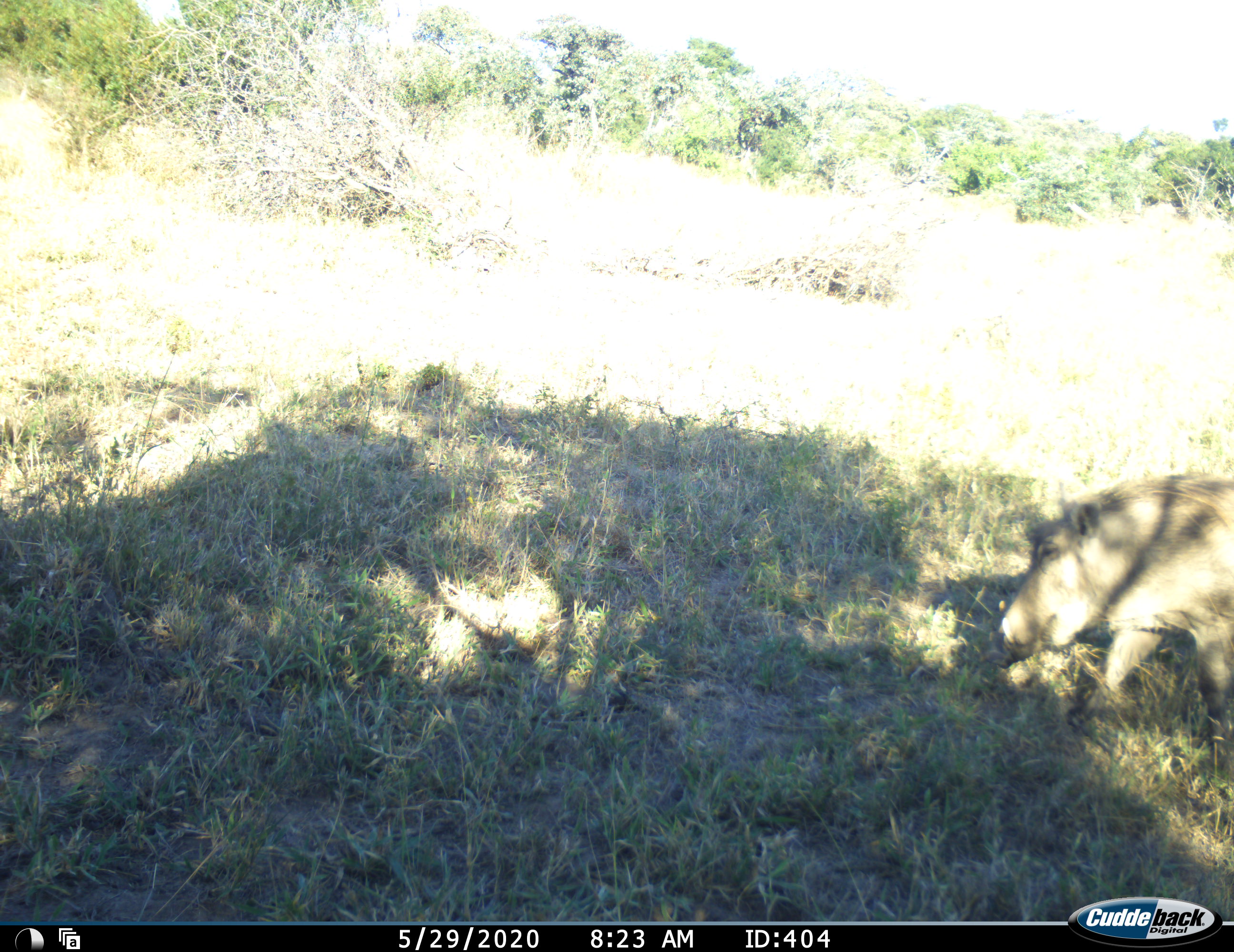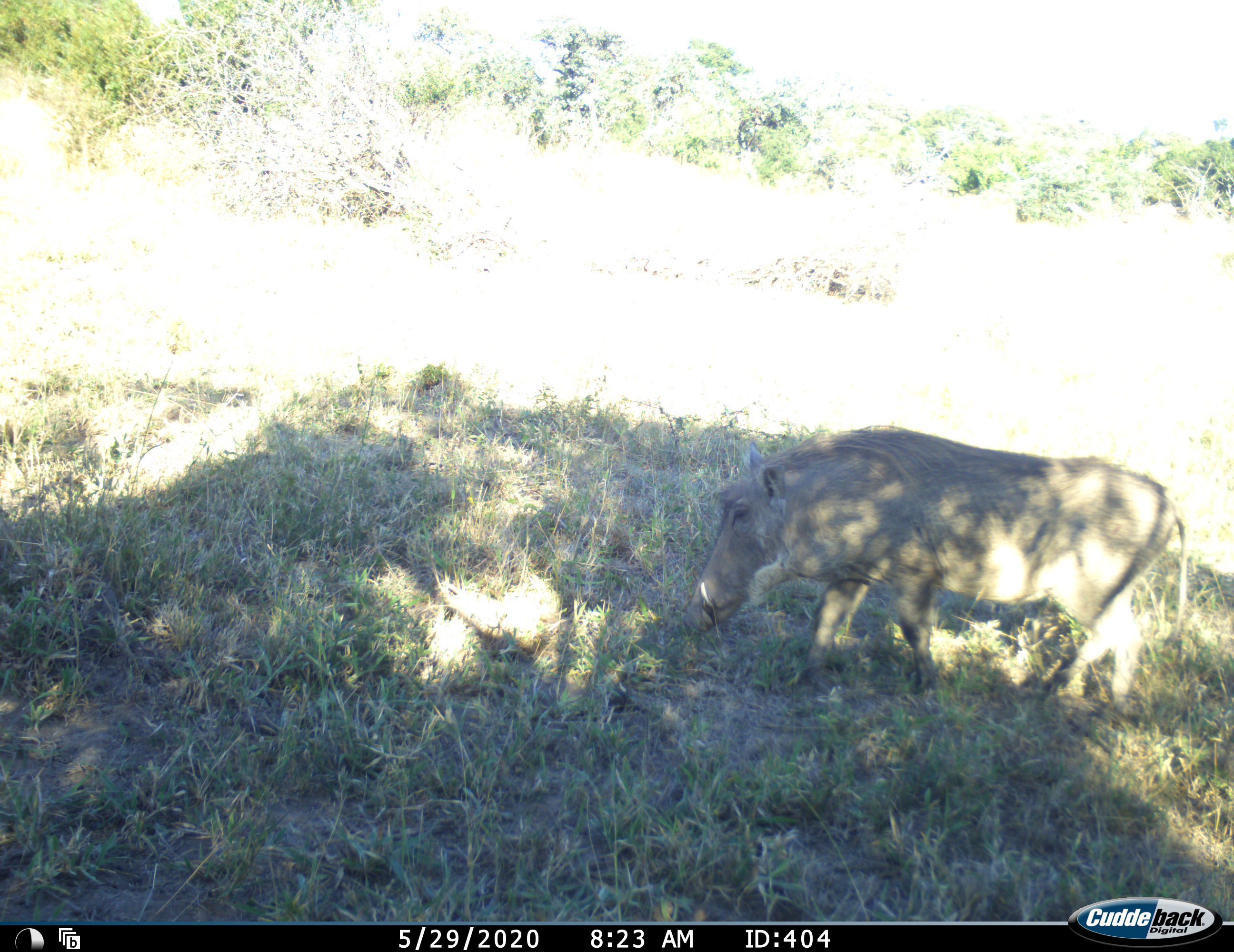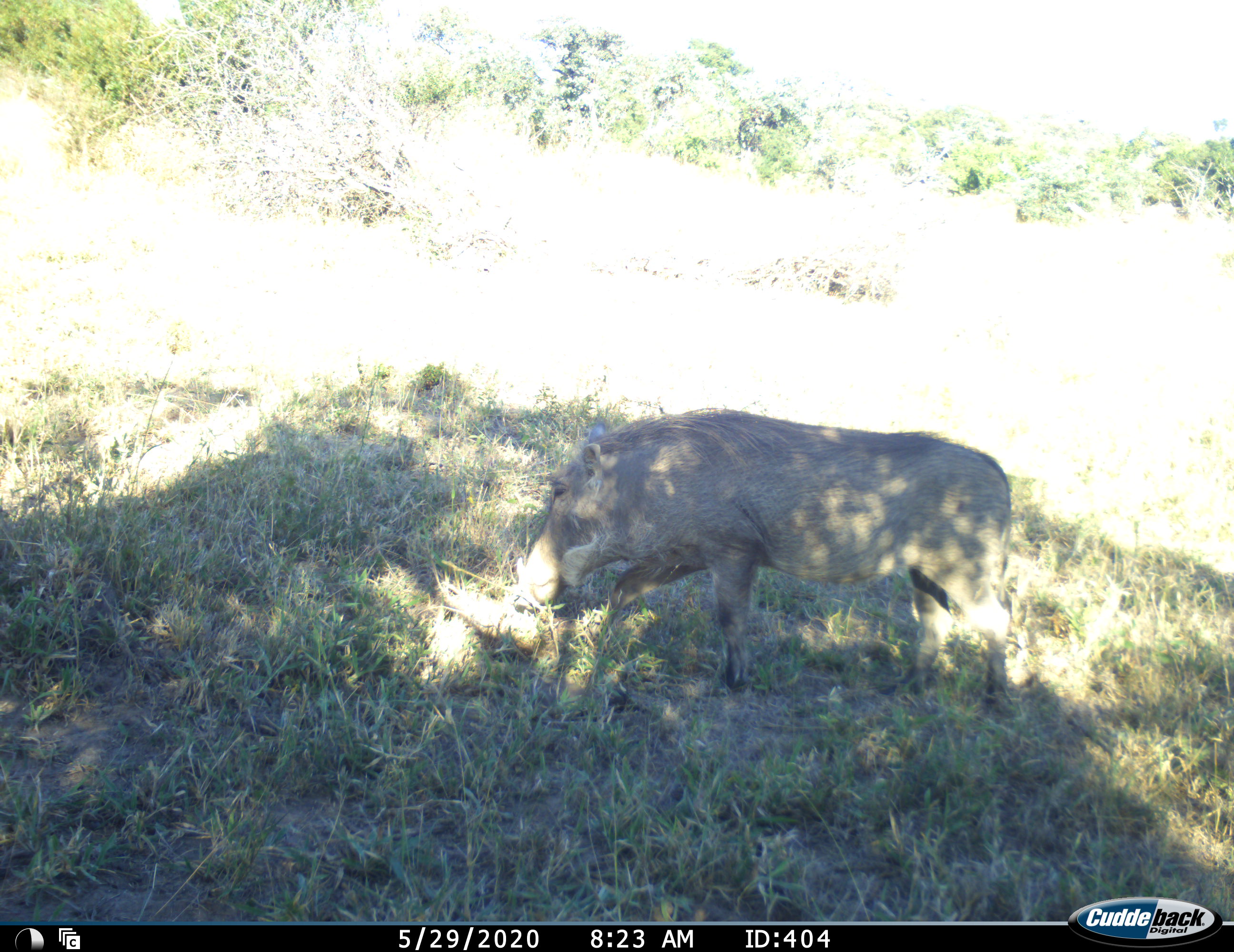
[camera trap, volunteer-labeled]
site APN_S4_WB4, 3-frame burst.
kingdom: Animalia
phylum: Chordata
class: Mammalia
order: Artiodactyla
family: Suidae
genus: Phacochoerus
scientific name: Phacochoerus africanus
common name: warthog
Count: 1.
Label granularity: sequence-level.